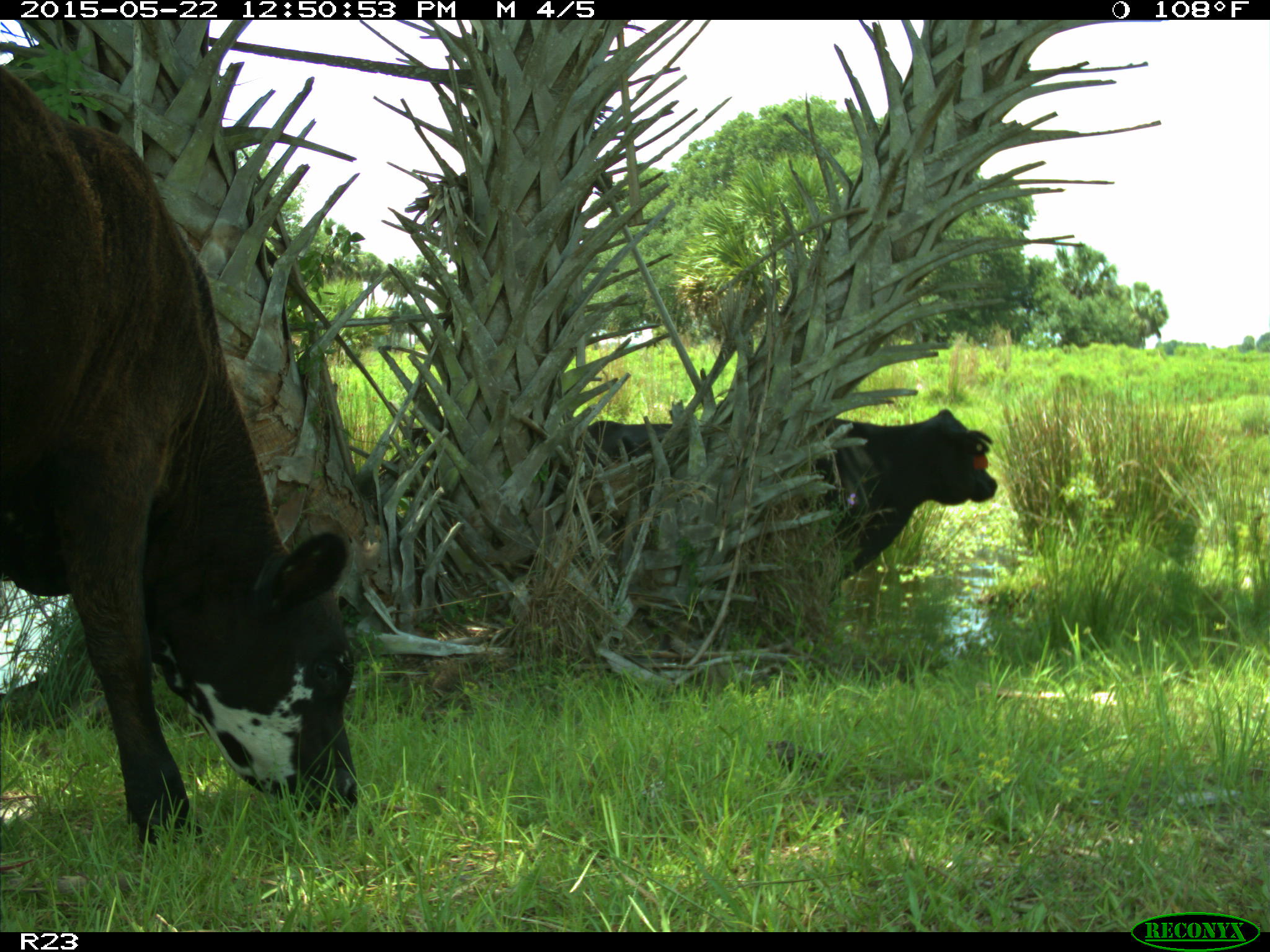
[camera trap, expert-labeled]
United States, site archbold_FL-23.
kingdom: Animalia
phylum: Chordata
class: Mammalia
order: Artiodactyla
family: Bovidae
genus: Bos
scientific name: Bos taurus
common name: domestic cow